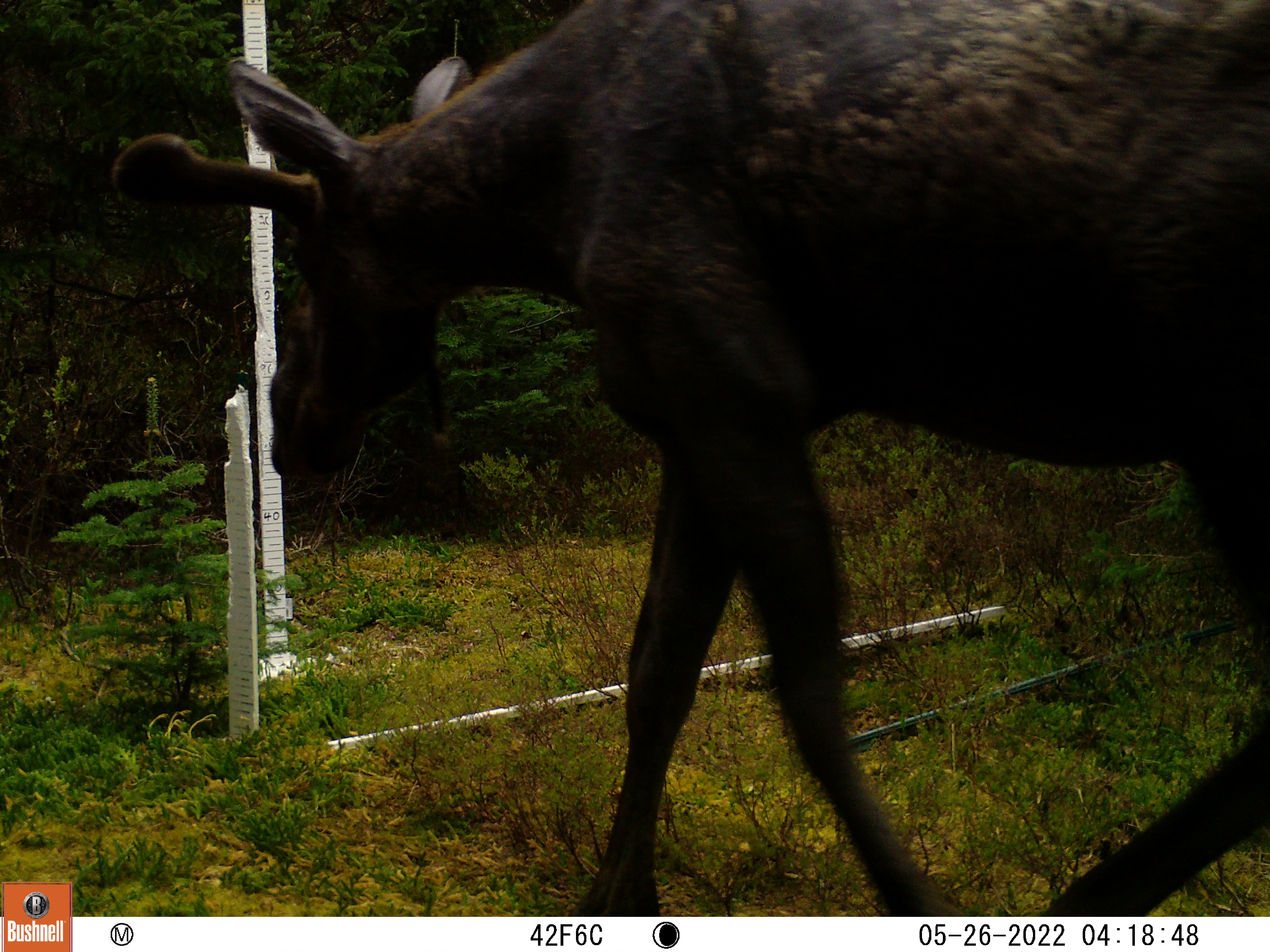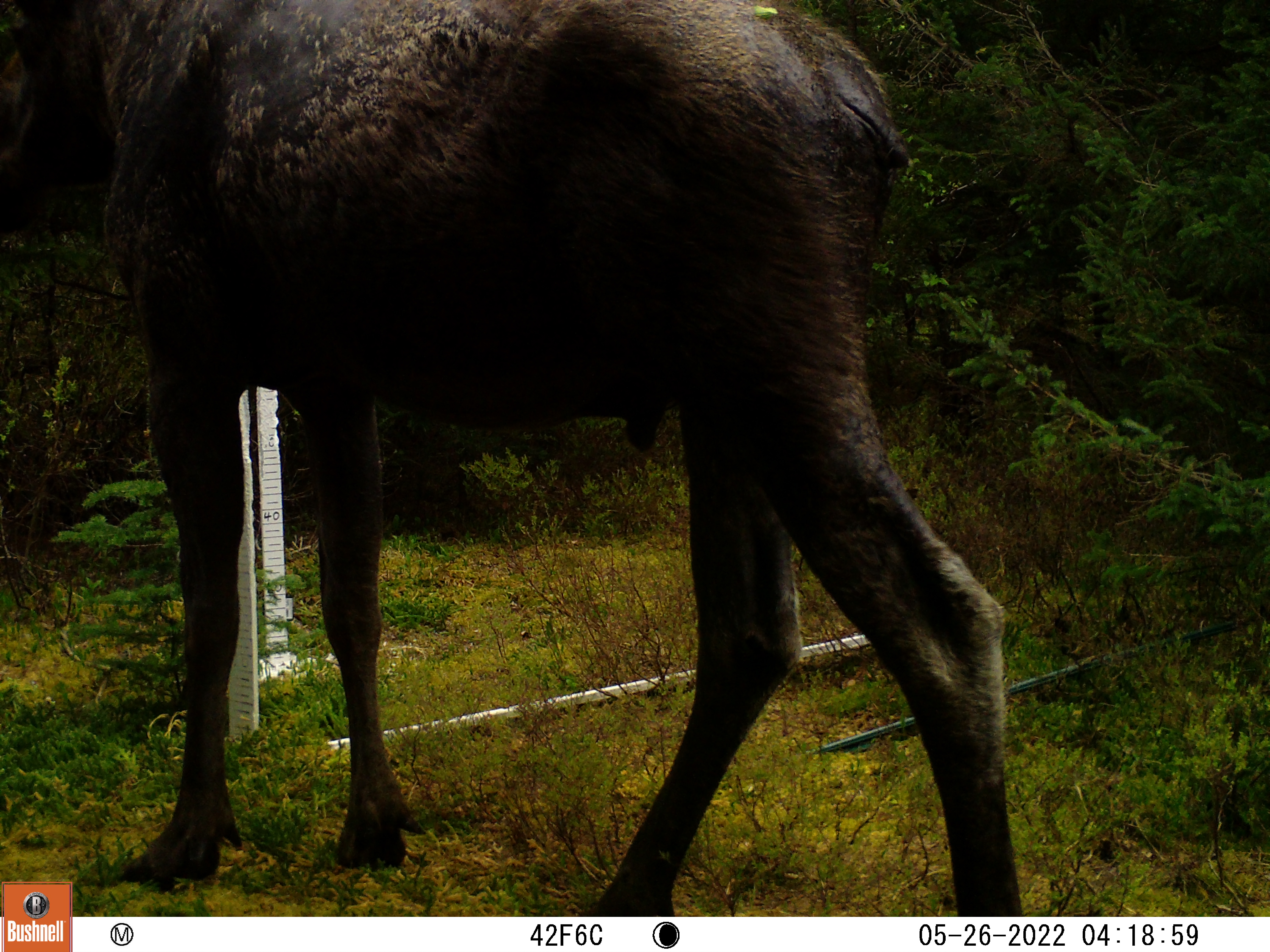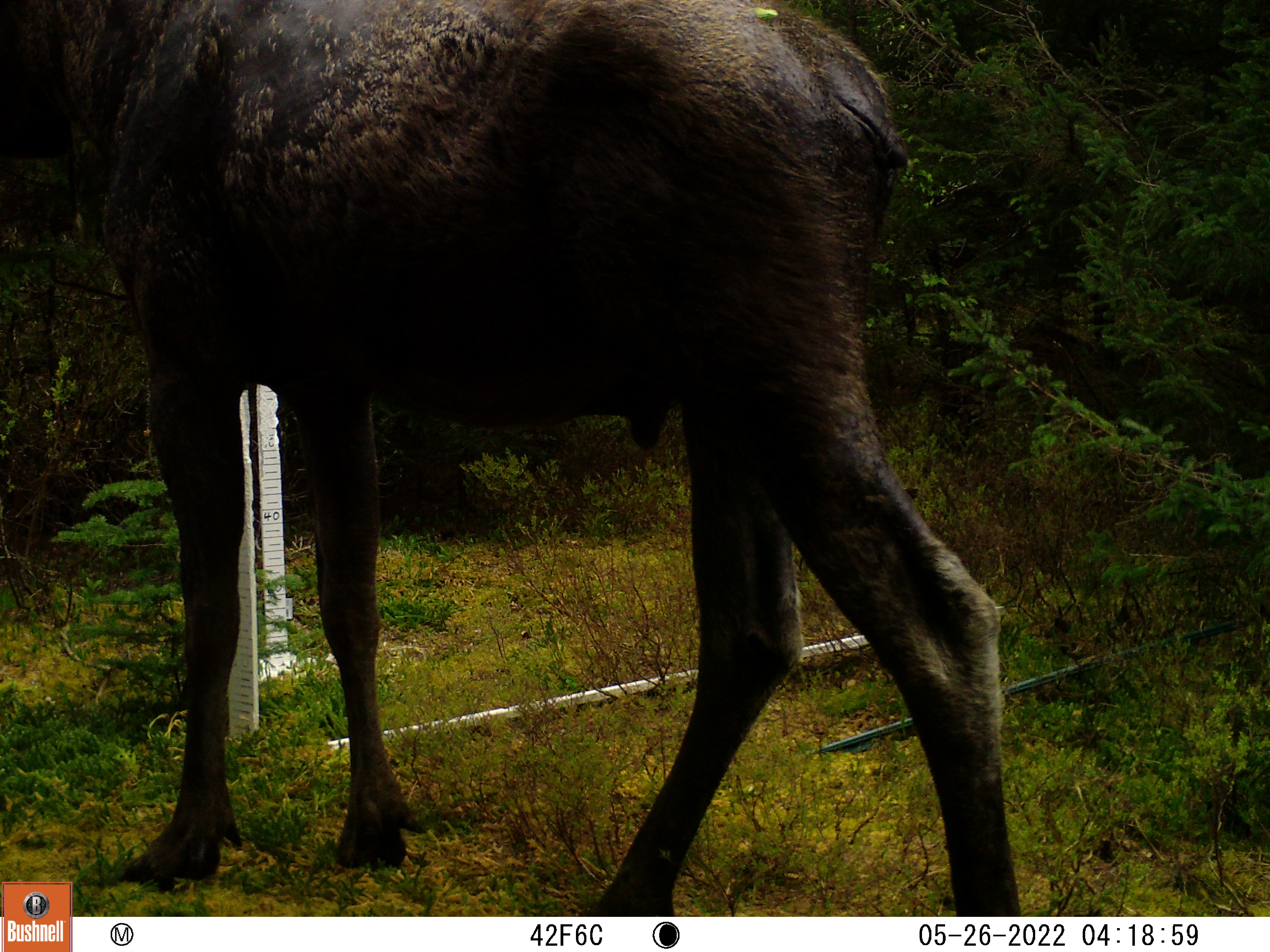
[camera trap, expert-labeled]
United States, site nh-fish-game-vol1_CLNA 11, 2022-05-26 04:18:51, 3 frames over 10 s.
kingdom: Animalia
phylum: Chordata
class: Mammalia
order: Artiodactyla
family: Cervidae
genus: Alces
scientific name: Alces alces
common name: moose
Moose (Alces alces).